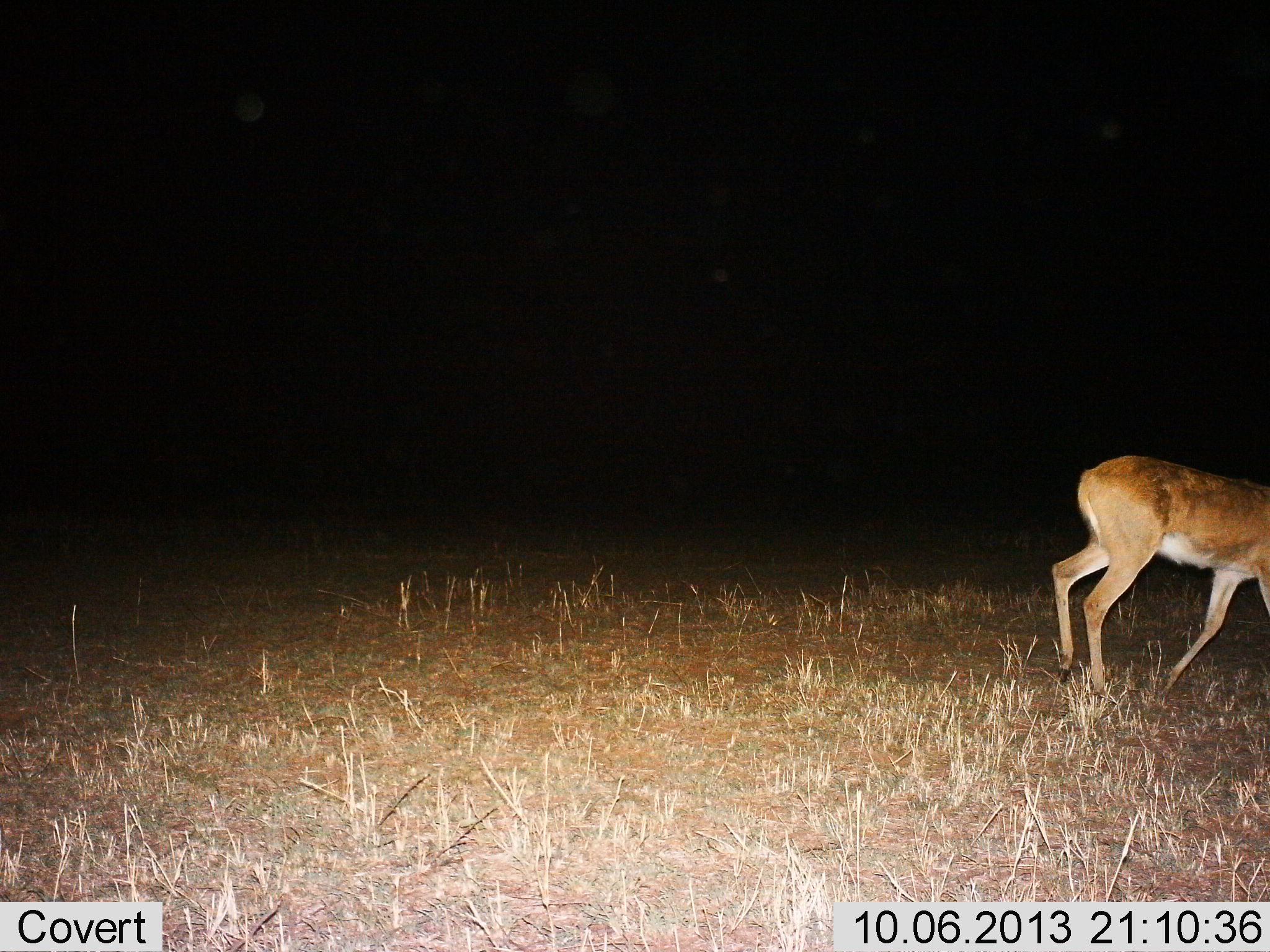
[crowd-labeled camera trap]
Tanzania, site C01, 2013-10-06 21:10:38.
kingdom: Animalia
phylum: Chordata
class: Mammalia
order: Artiodactyla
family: Bovidae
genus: Redunca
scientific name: Redunca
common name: reedbuck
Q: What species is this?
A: Reedbuck (Redunca).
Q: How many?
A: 1.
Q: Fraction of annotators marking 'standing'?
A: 10%.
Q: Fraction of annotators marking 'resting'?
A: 0%.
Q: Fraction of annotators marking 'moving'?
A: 90%.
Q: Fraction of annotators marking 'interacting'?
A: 0%.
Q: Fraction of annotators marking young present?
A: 0%.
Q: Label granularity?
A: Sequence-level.